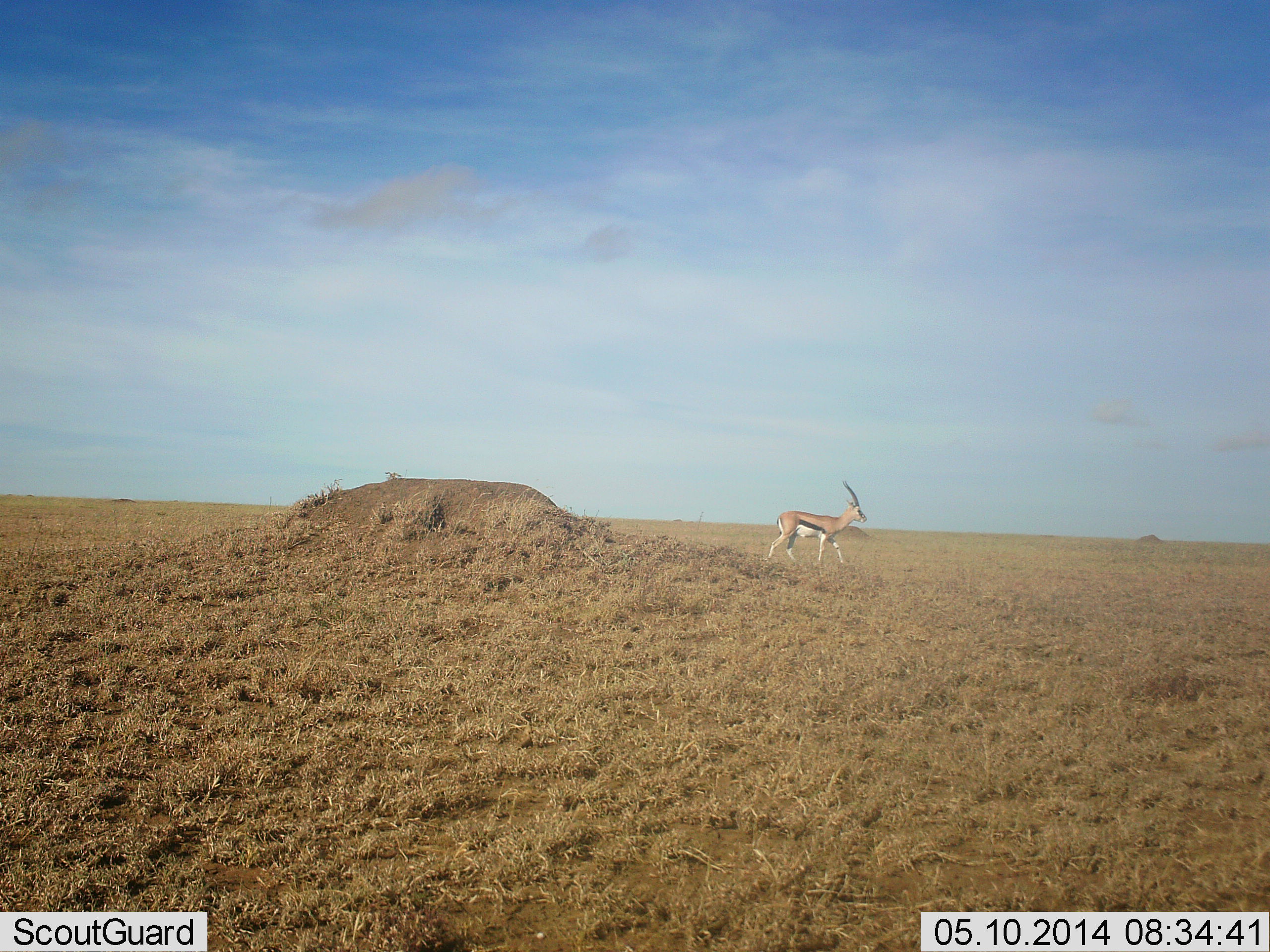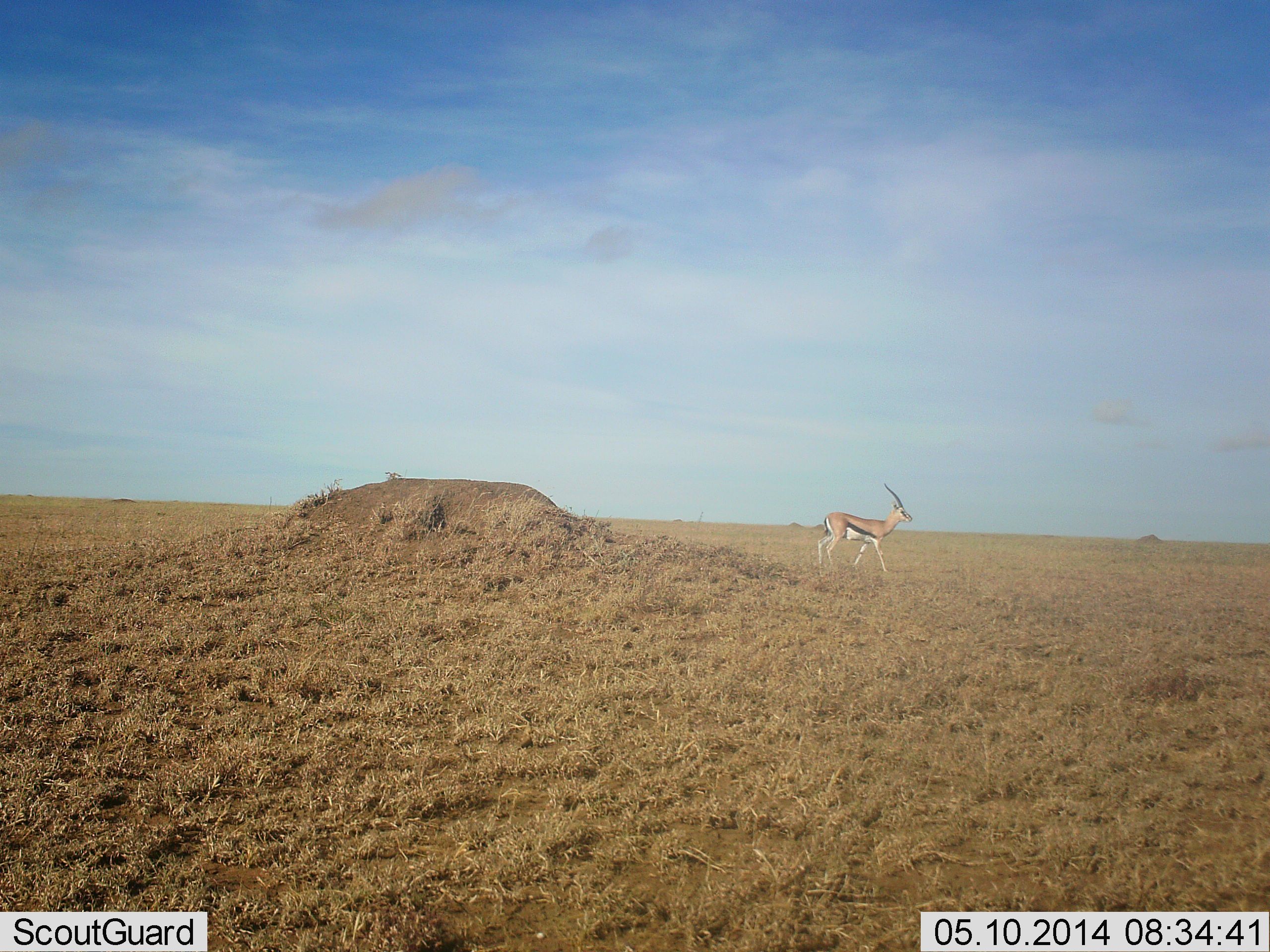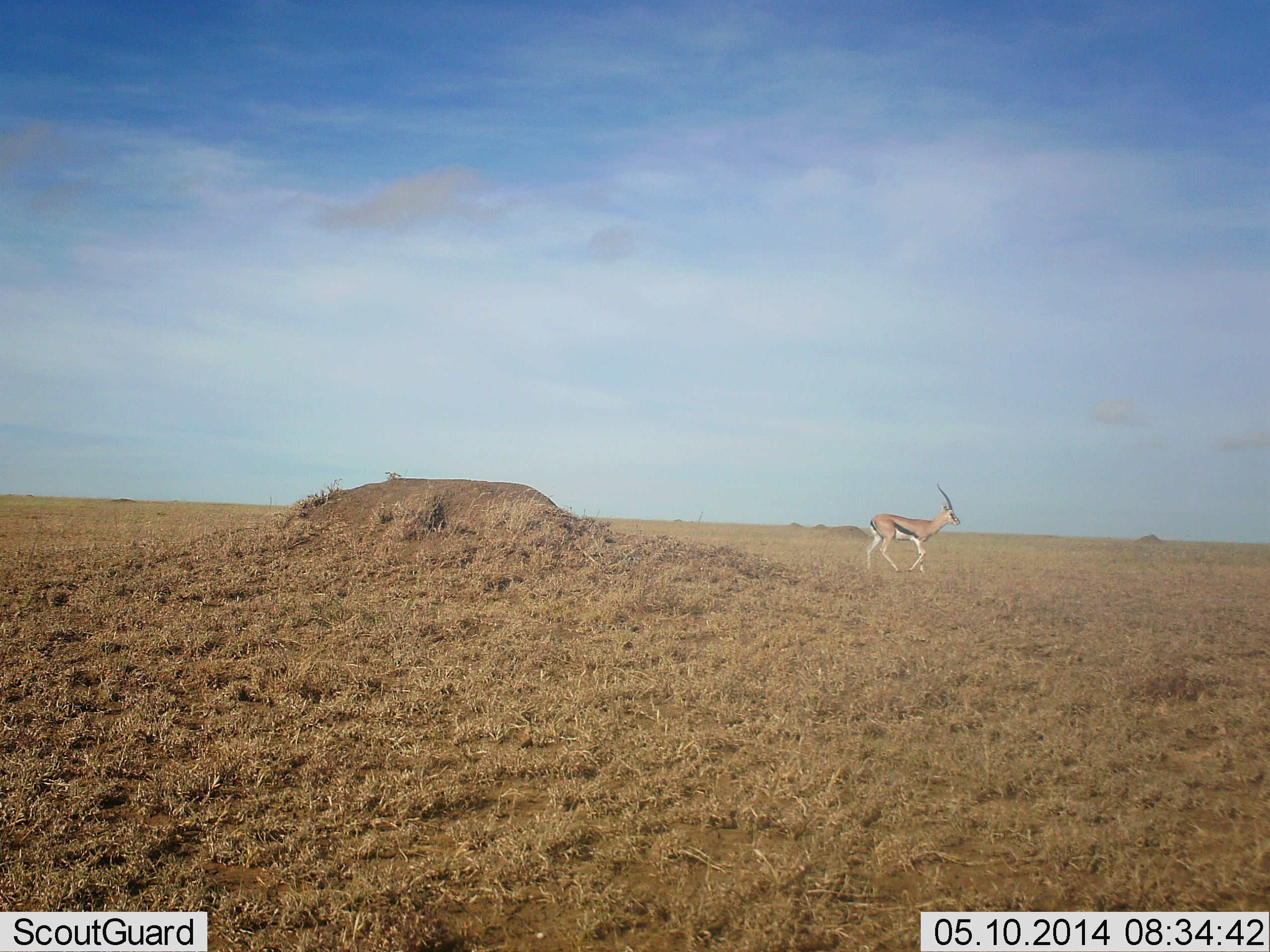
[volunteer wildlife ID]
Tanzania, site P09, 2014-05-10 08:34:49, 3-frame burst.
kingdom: Animalia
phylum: Chordata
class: Mammalia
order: Artiodactyla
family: Bovidae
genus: Eudorcas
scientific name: Eudorcas thomsonii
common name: thomson's gazelle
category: gazellethomsons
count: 1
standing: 10%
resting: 0%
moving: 90%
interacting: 0%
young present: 0%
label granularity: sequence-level